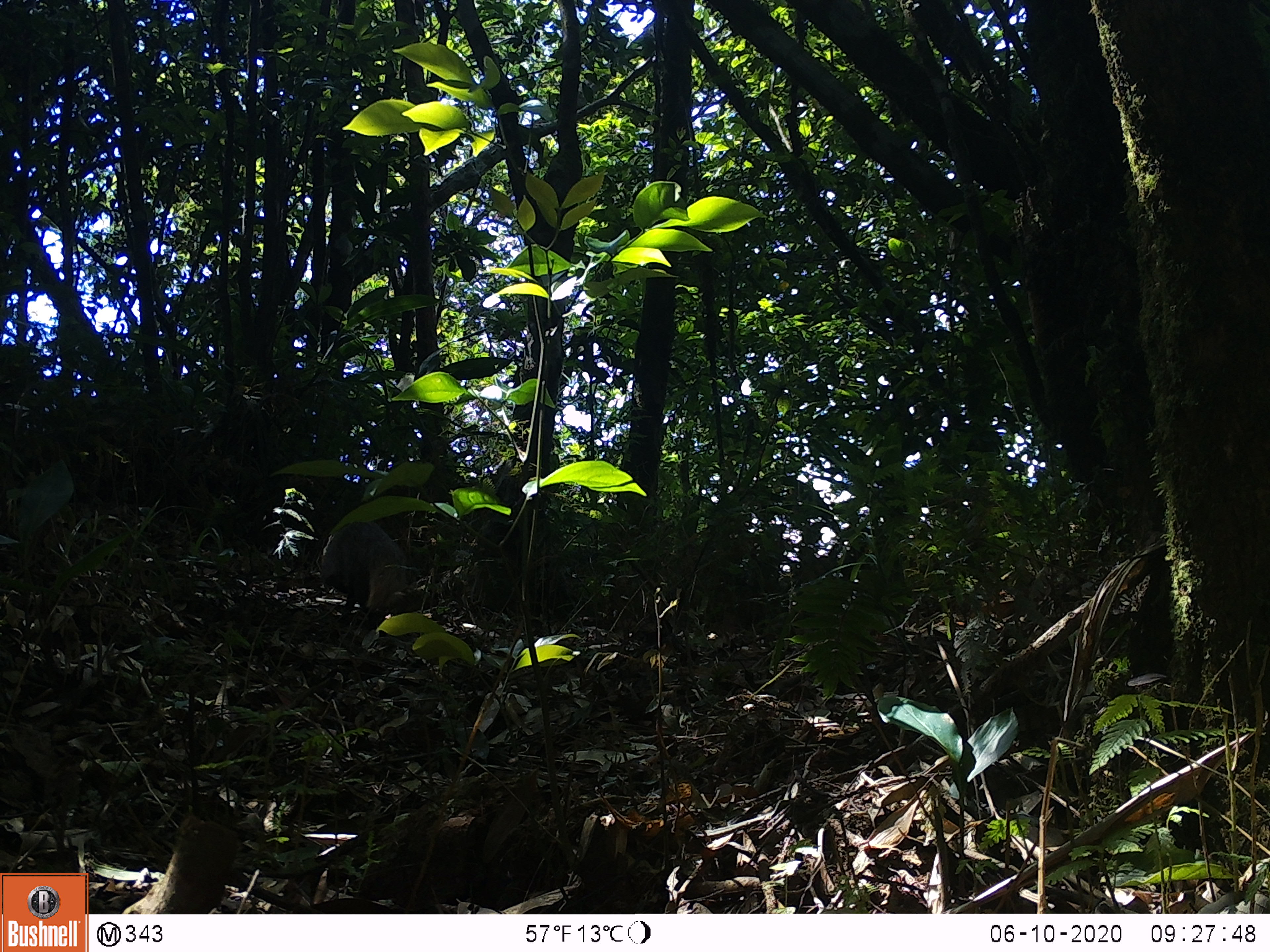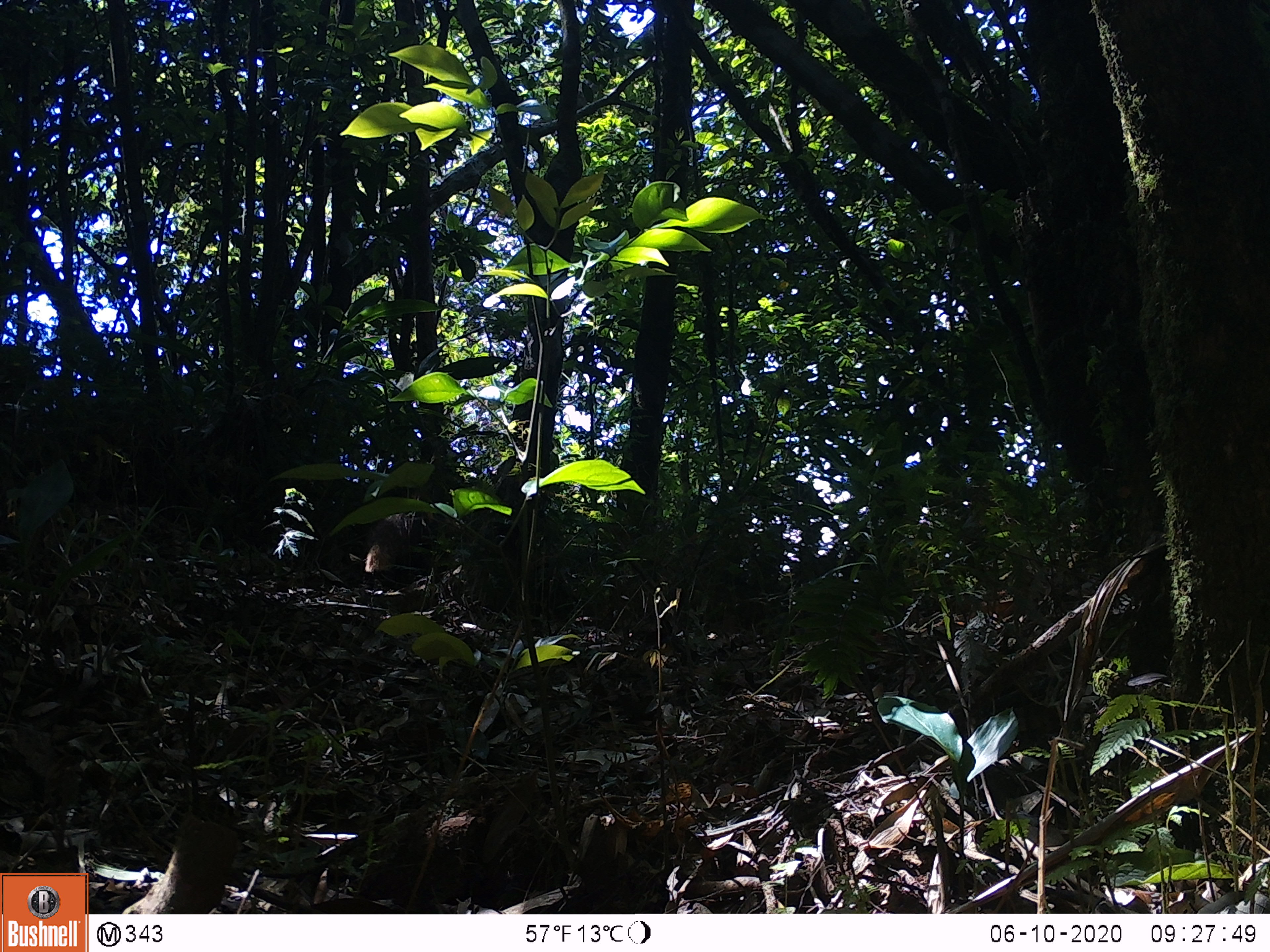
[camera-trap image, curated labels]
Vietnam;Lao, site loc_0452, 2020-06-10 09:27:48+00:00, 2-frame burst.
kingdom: Animalia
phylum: Chordata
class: Mammalia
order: Carnivora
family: Herpestidae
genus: Urva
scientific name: Urva urva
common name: crab-eating mongoose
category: crab eating mongoose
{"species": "crab eating mongoose (crab-eating mongoose) (Urva urva)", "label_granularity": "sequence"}